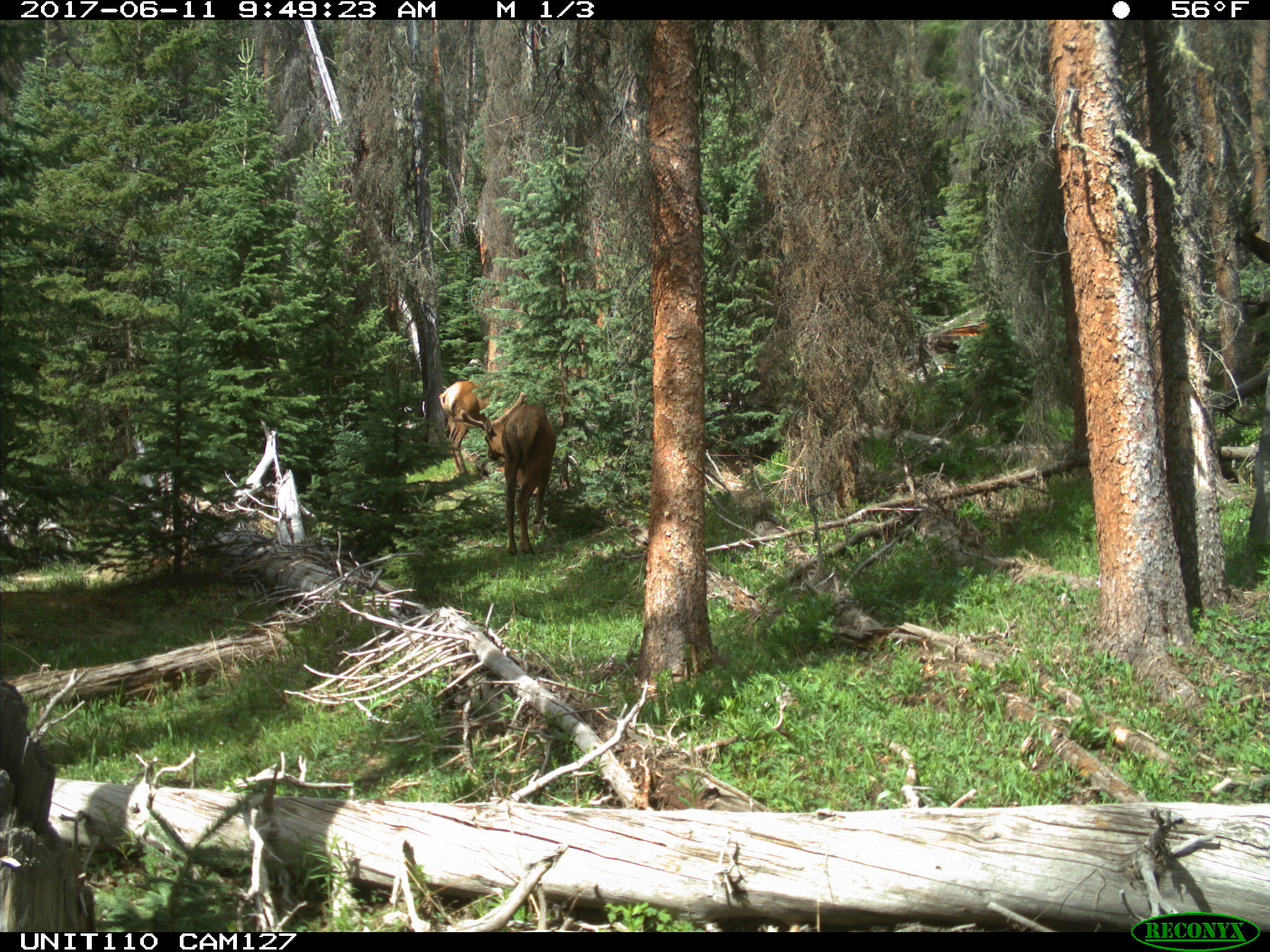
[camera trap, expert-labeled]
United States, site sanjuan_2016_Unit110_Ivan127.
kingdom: Animalia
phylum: Chordata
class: Mammalia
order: Artiodactyla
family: Cervidae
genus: Cervus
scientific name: Cervus elaphus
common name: red deer